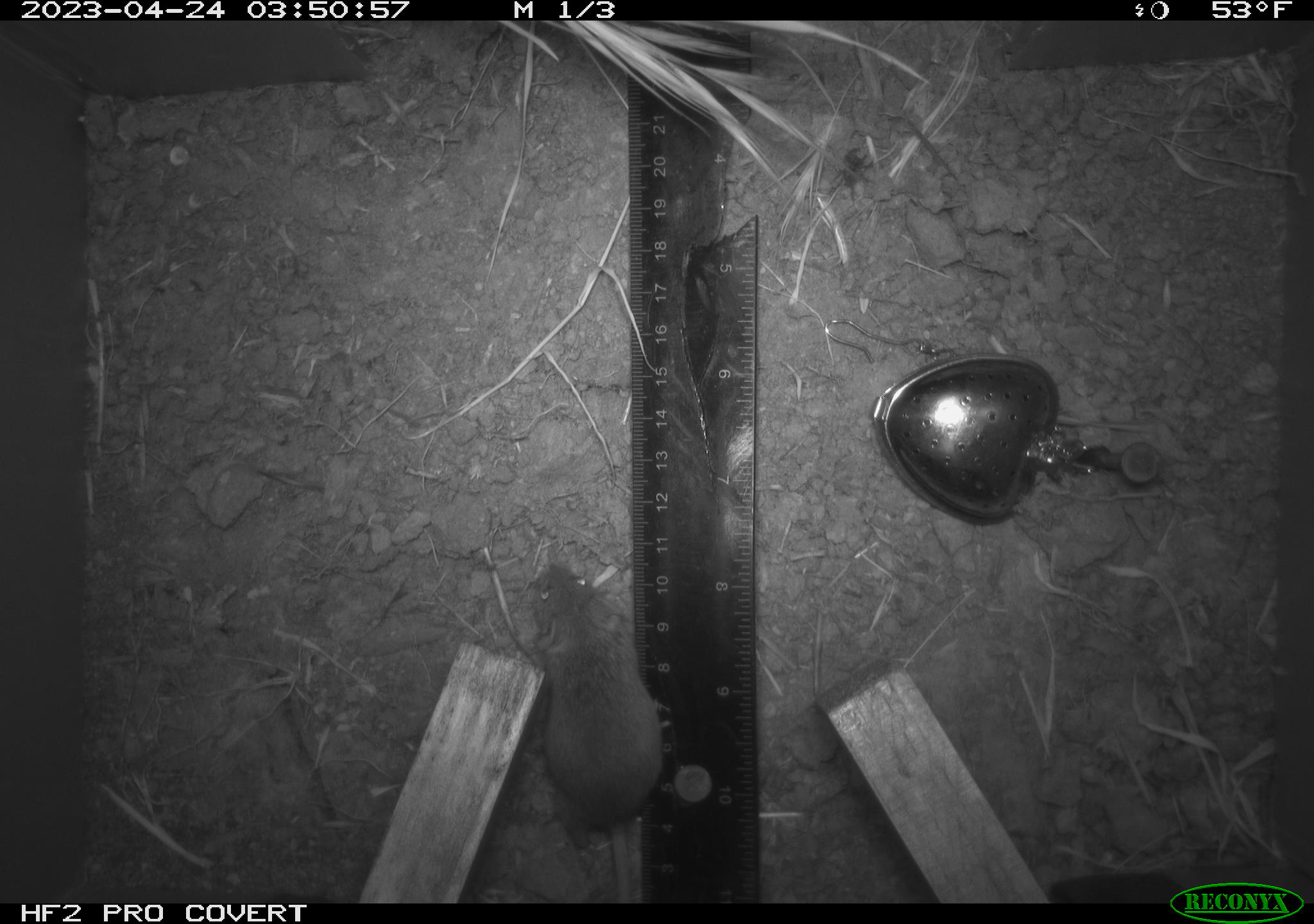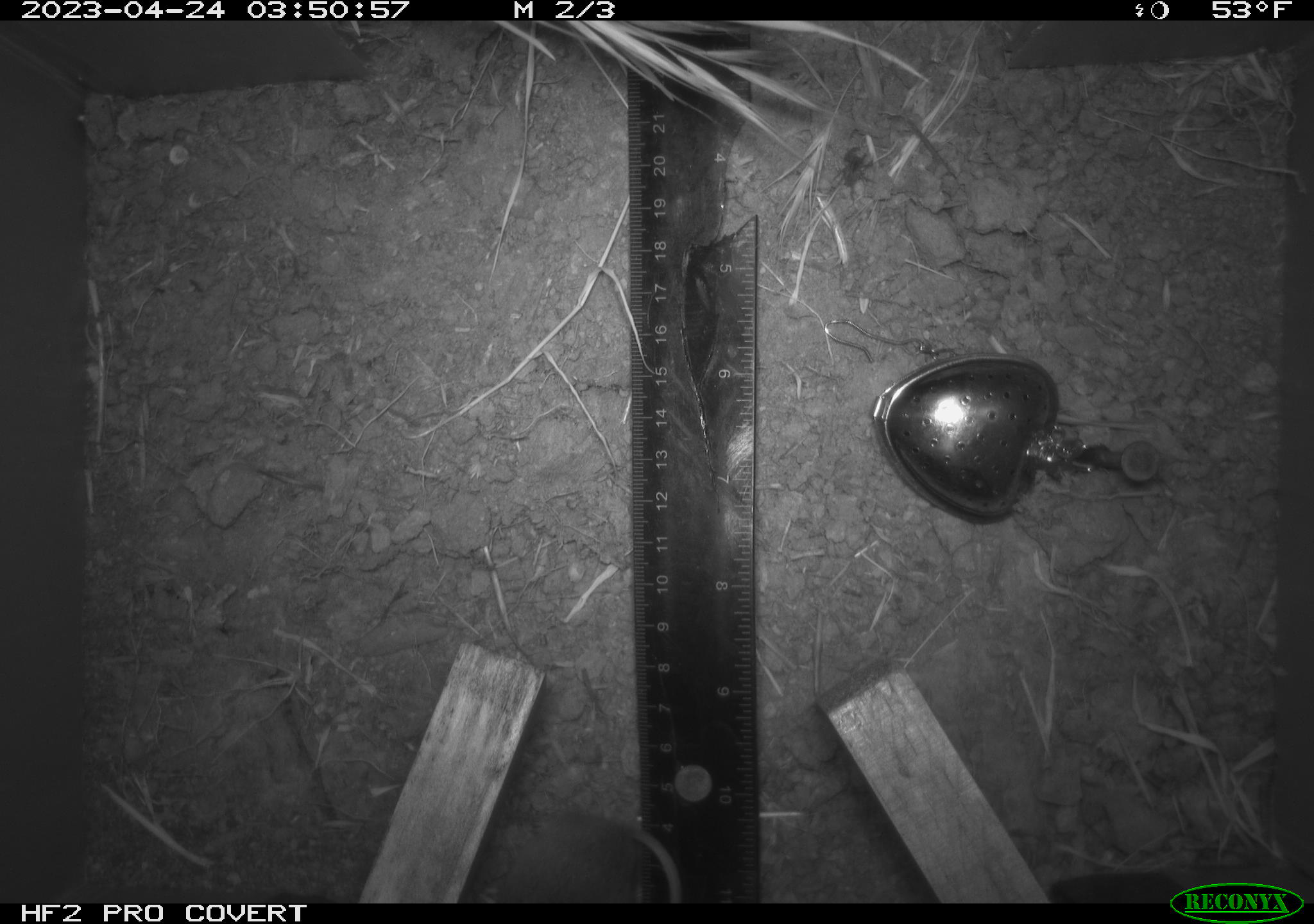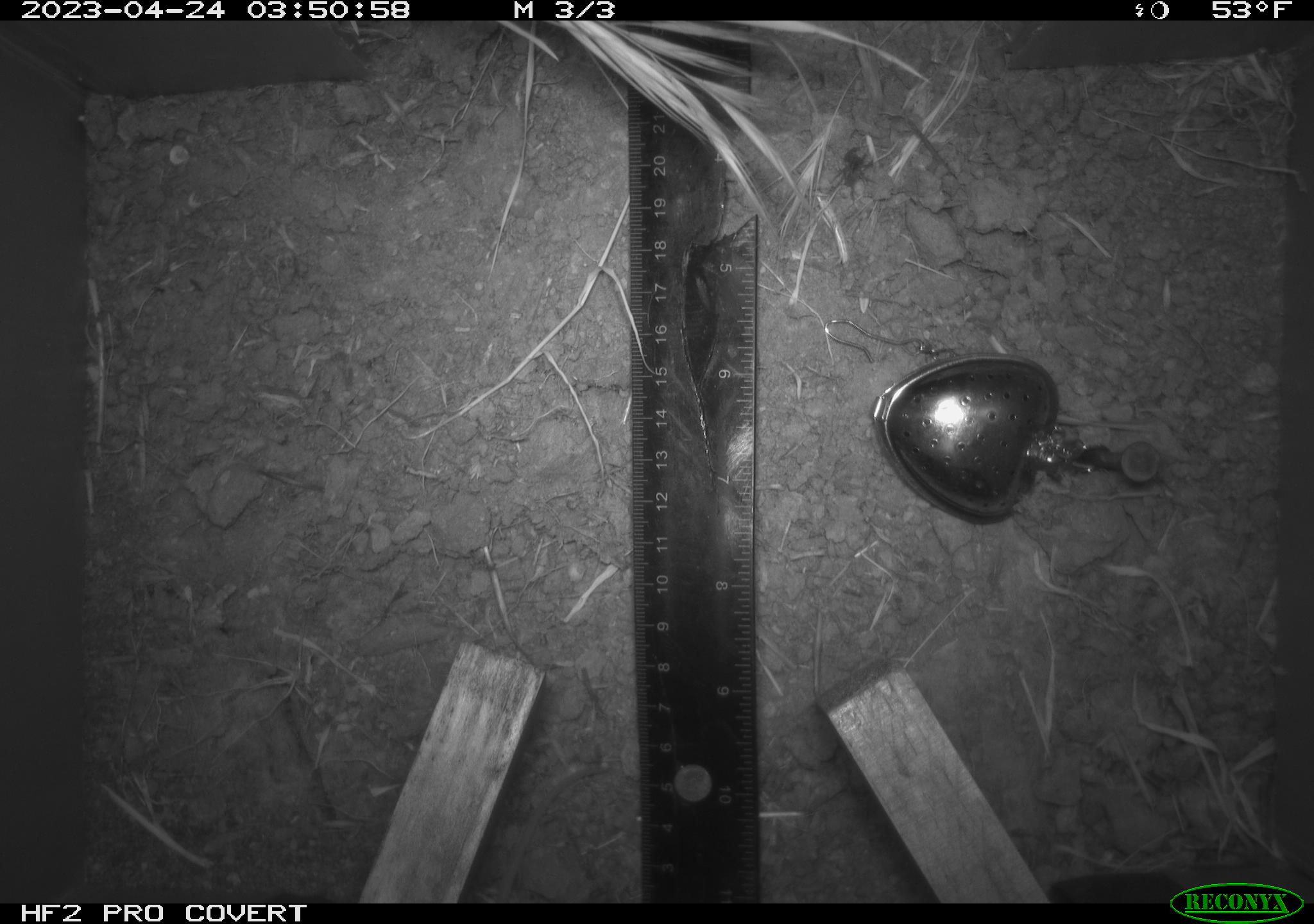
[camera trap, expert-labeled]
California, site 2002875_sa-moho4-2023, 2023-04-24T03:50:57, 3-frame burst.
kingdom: Animalia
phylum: Chordata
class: Mammalia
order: Rodentia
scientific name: Rodentia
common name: mouse species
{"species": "mouse species (Rodentia)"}